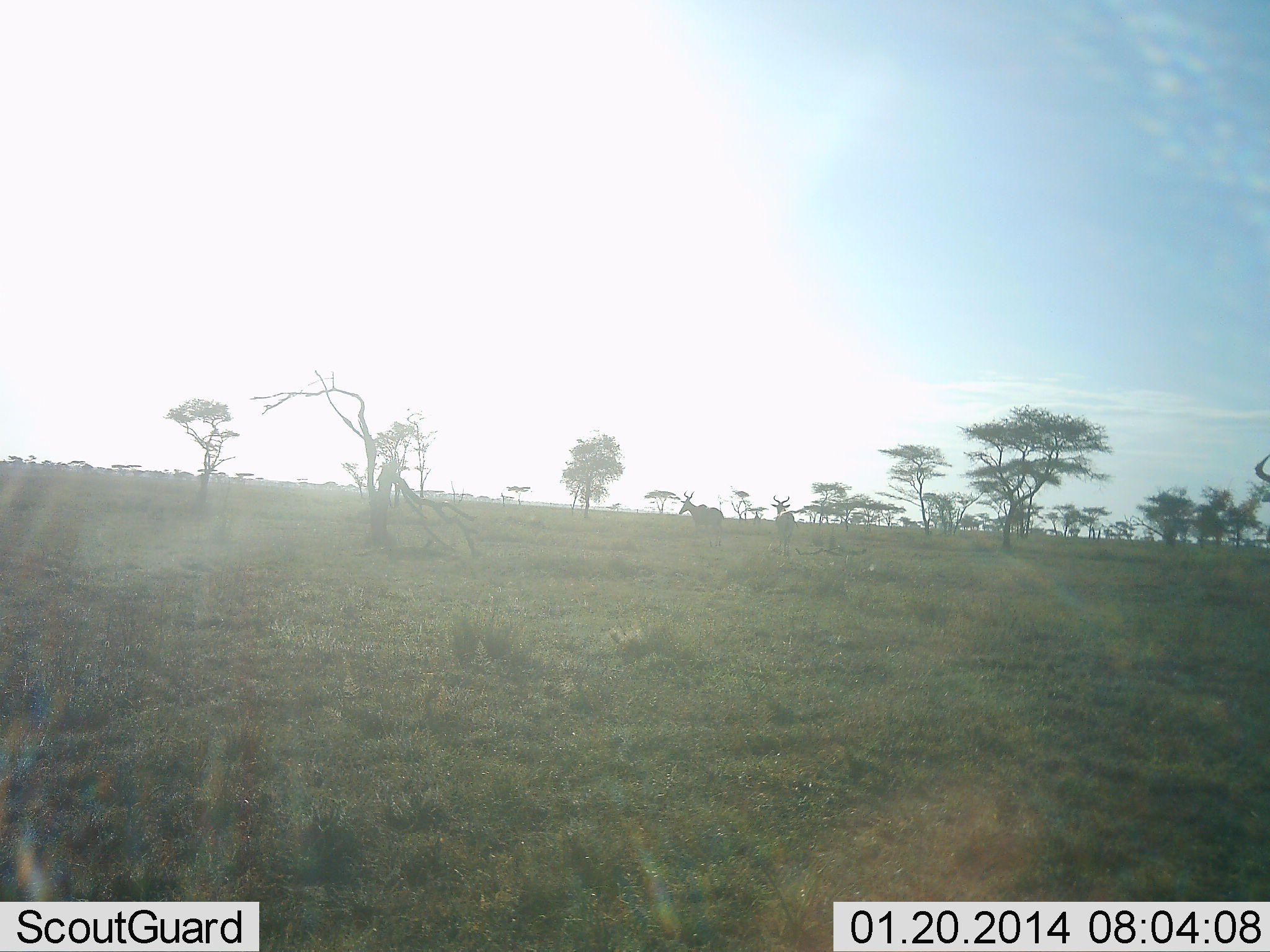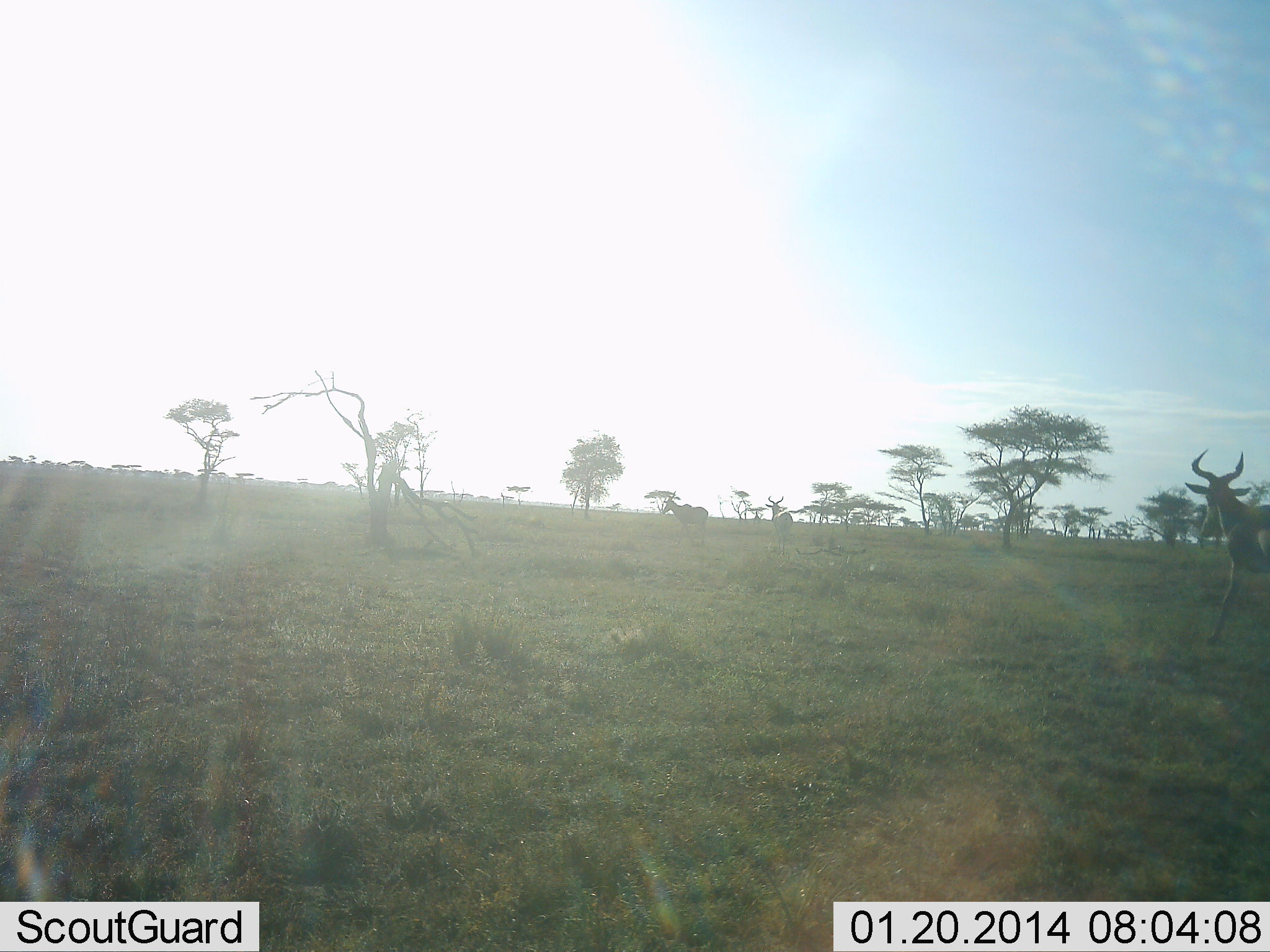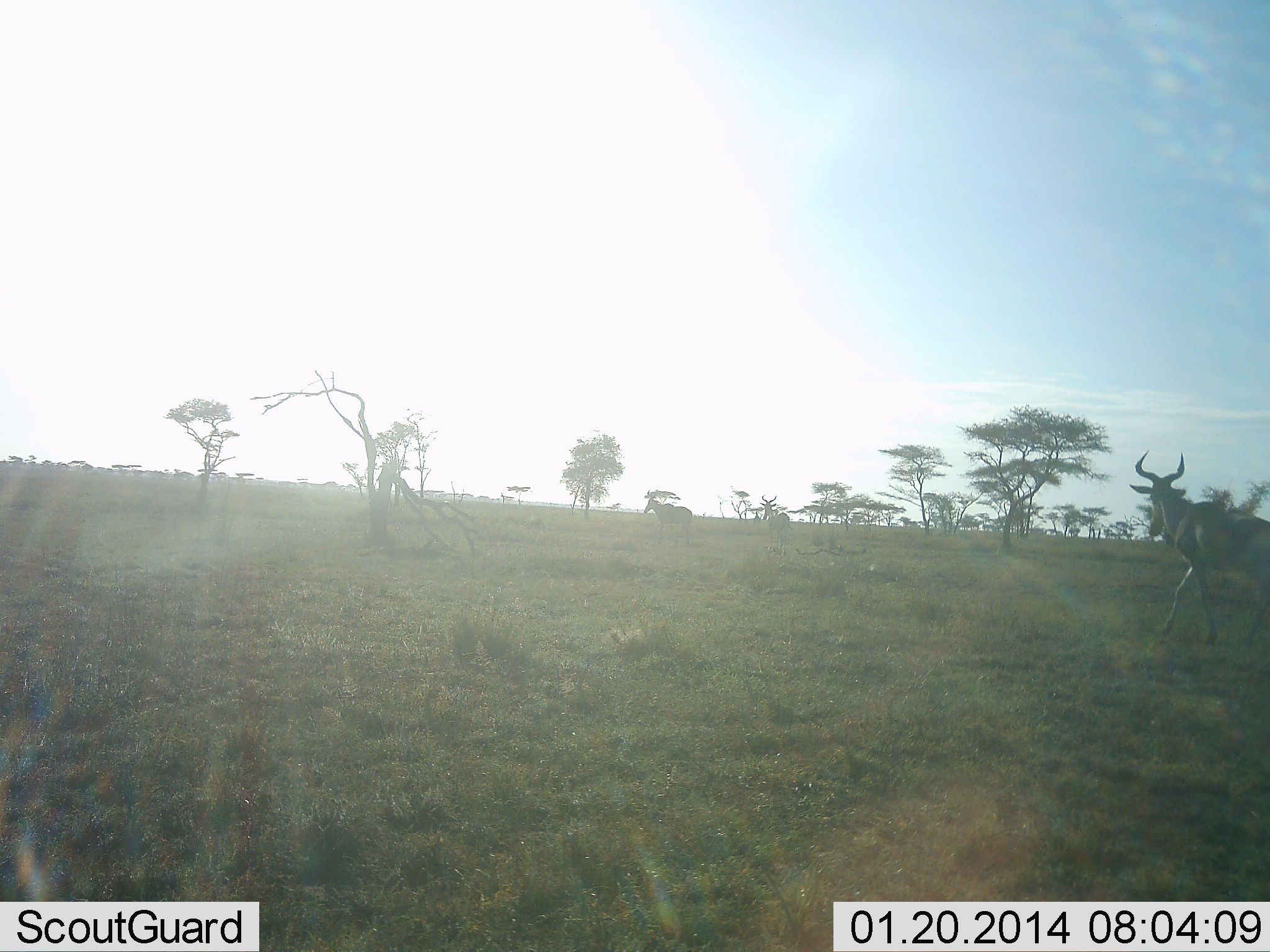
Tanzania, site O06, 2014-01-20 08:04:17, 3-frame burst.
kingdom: Animalia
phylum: Chordata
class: Mammalia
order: Artiodactyla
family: Bovidae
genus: Alcelaphus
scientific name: Alcelaphus buselaphus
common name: hartebeest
Hartebeest (Alcelaphus buselaphus), count 3. Behavior (volunteer vote fractions): standing 0%, resting 0%, moving 90%, interacting 0%. Young present (vote fraction): 0%. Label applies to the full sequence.